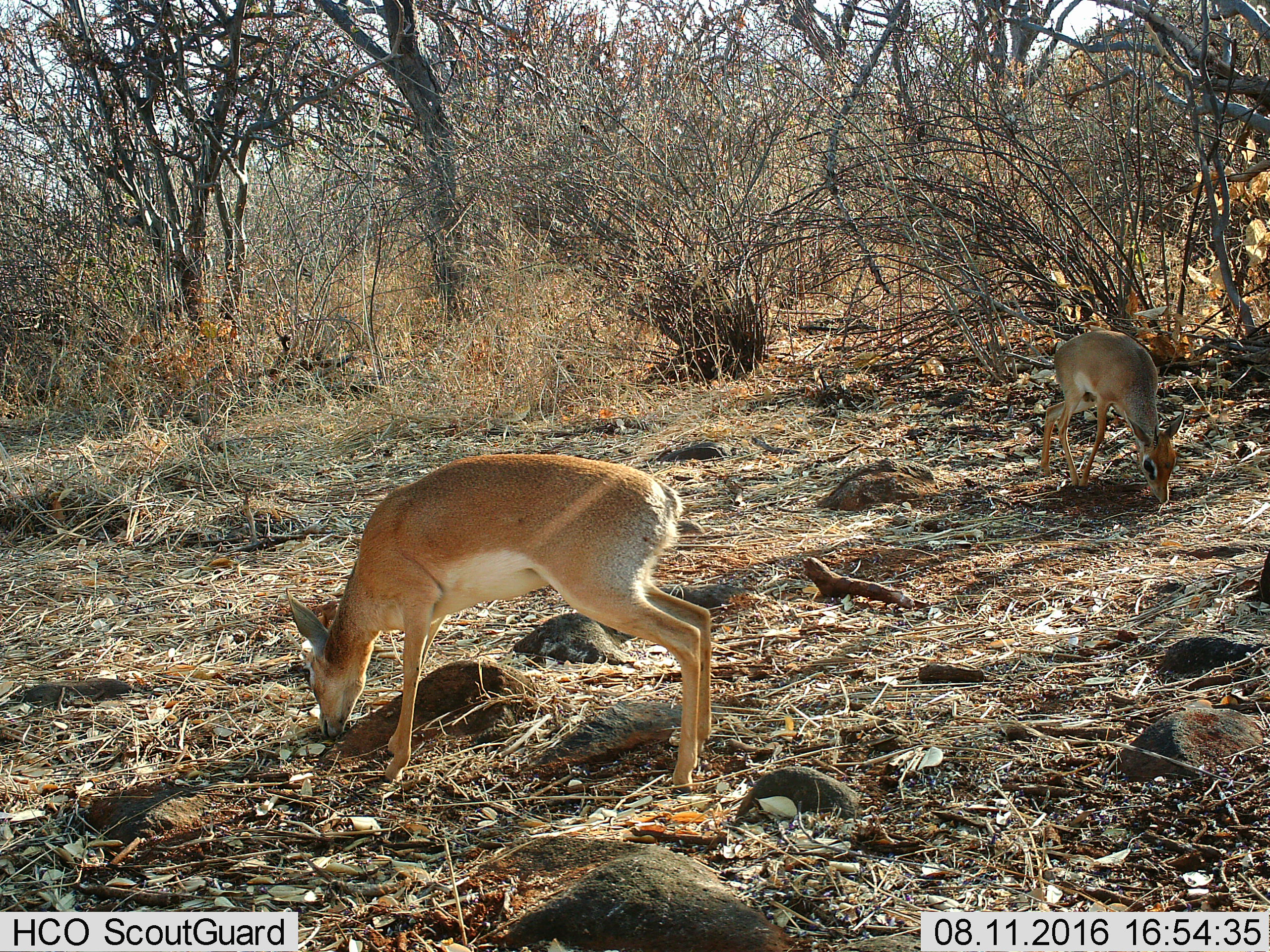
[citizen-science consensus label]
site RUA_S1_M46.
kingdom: Animalia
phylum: Chordata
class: Mammalia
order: Artiodactyla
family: Bovidae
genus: Madoqua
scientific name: Madoqua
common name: dik-dik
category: dikdik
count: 2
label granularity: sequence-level